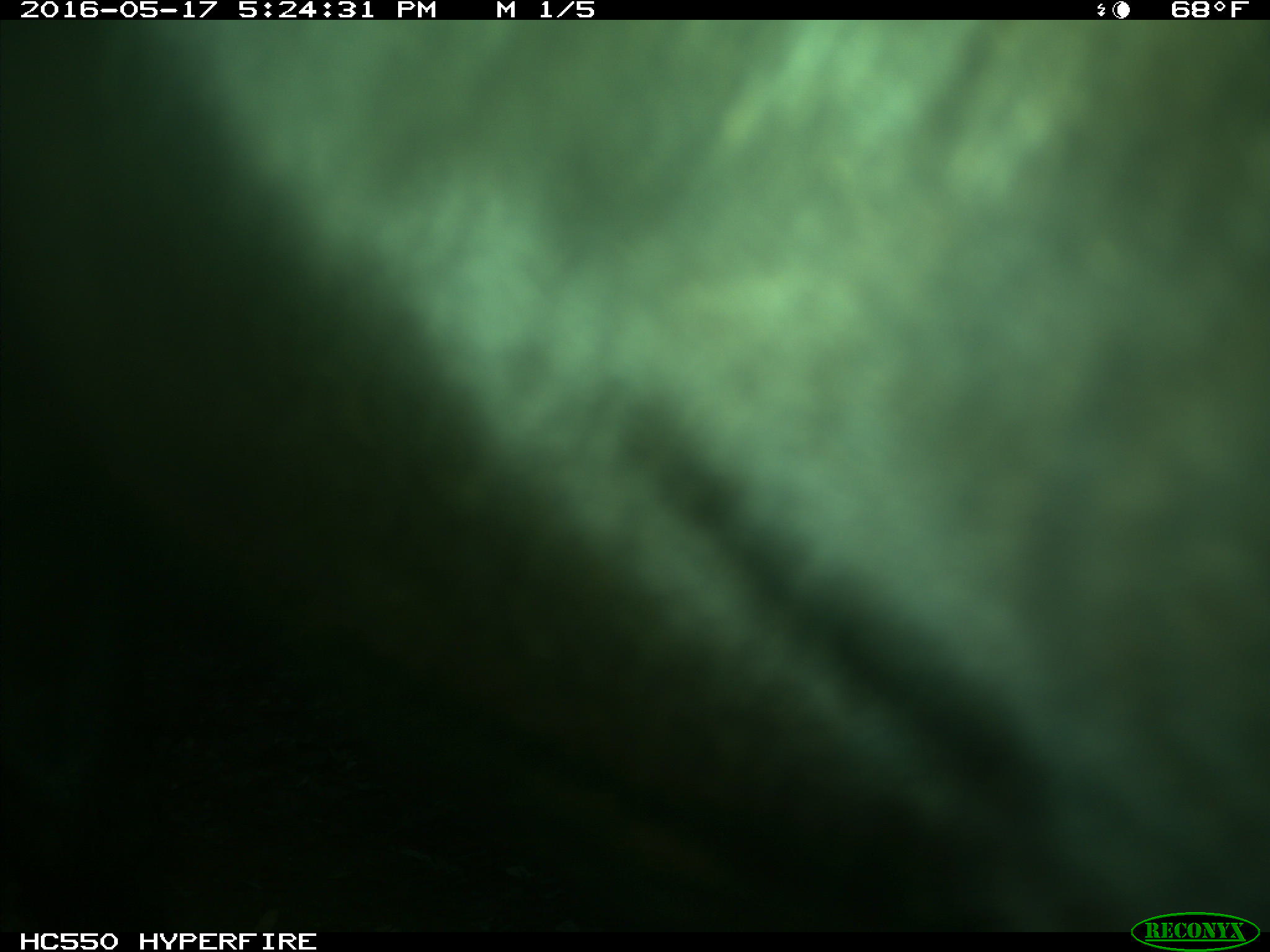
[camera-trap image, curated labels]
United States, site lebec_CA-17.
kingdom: Animalia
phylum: Chordata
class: Mammalia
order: Artiodactyla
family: Bovidae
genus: Bos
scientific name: Bos taurus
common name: domestic cow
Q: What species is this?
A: Bos taurus (domestic cow).